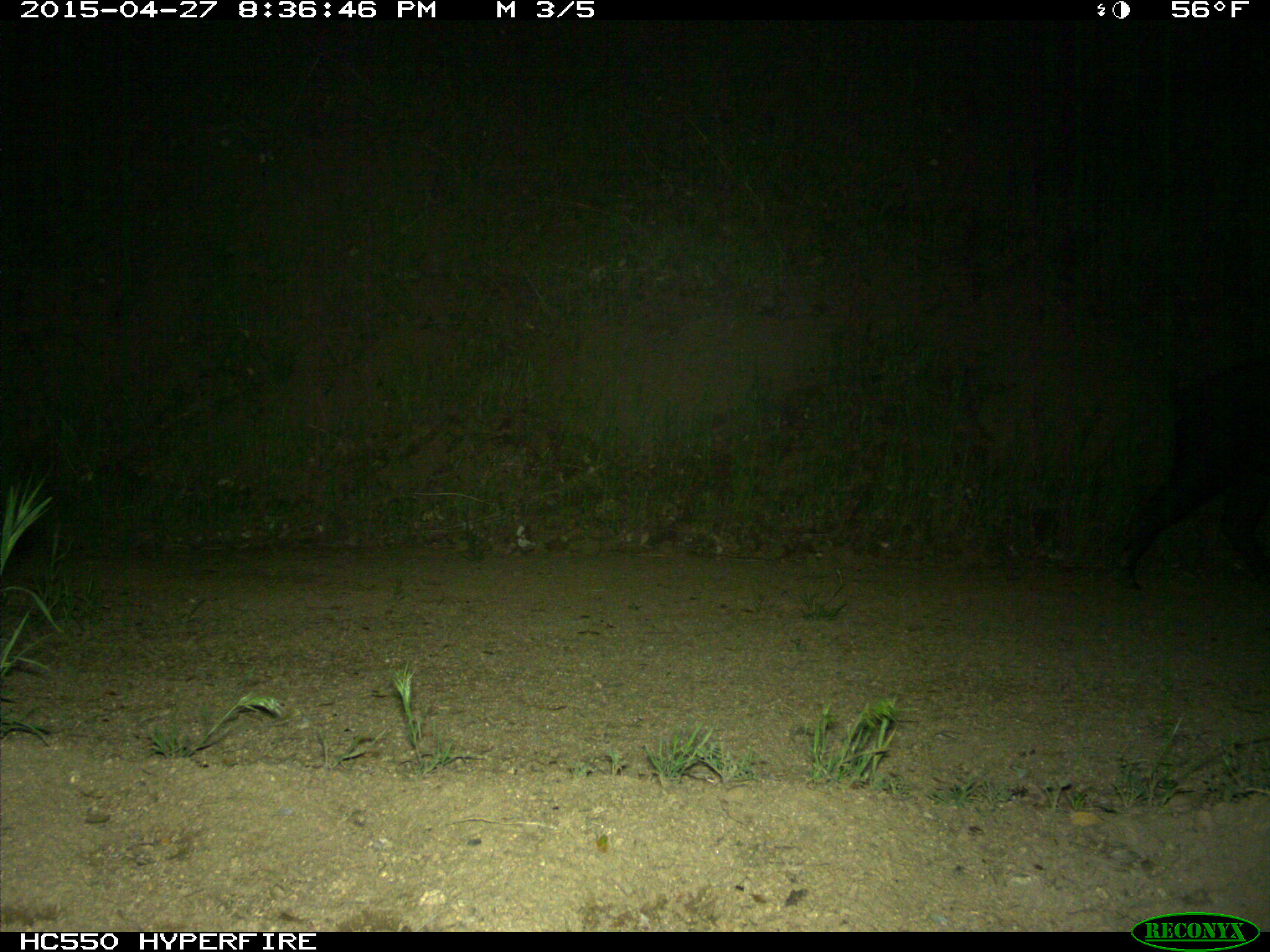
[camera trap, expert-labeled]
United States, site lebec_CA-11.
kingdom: Animalia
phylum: Chordata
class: Mammalia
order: Artiodactyla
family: Suidae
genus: Sus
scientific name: Sus scrofa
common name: wild boar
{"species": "Sus scrofa (wild boar)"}